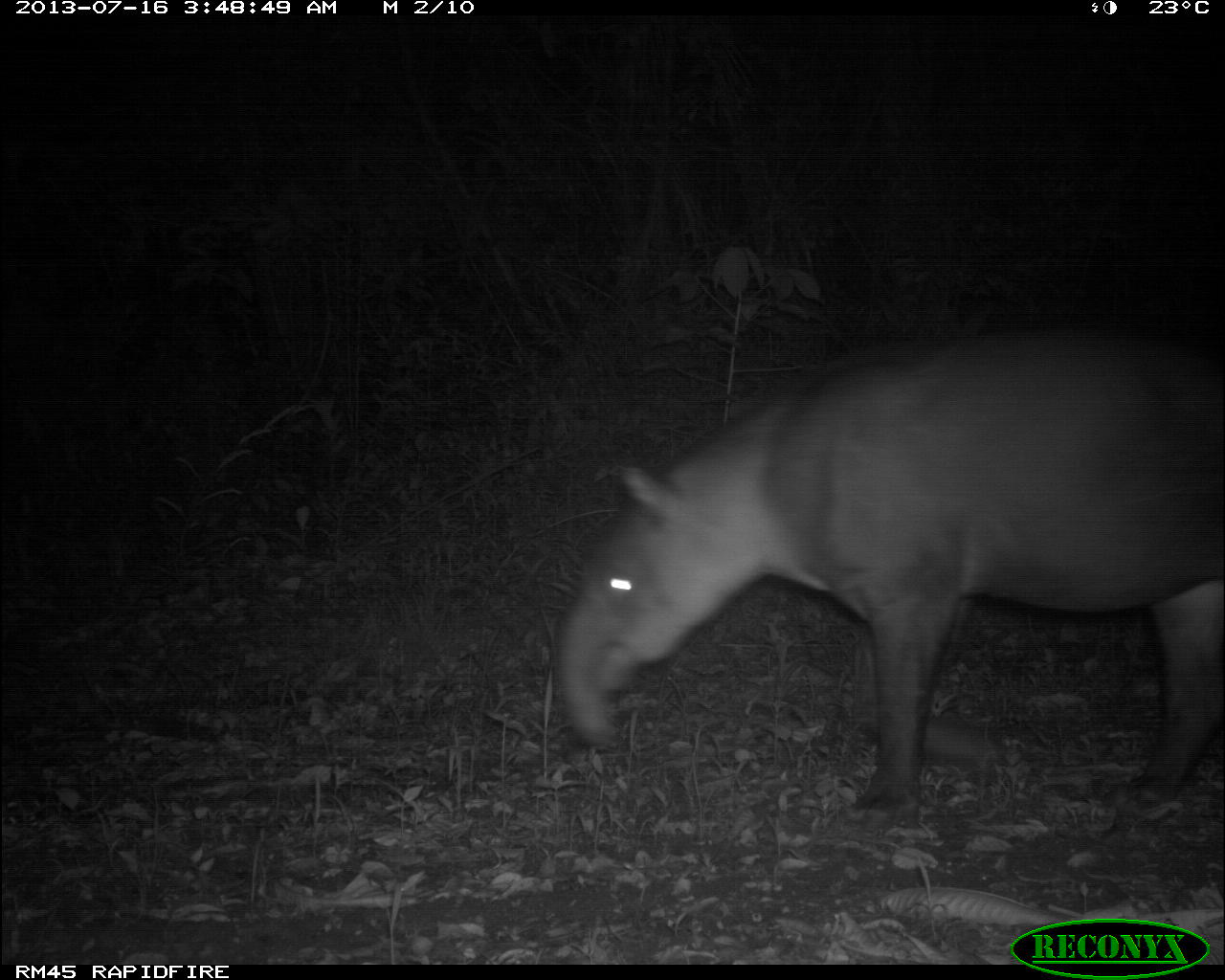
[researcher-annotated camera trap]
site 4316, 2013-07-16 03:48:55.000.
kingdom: Animalia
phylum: Chordata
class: Mammalia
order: Perissodactyla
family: Tapiridae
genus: Tapirus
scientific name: Tapirus bairdii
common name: baird's tapir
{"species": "Tapirus bairdii (baird's tapir)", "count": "1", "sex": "female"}